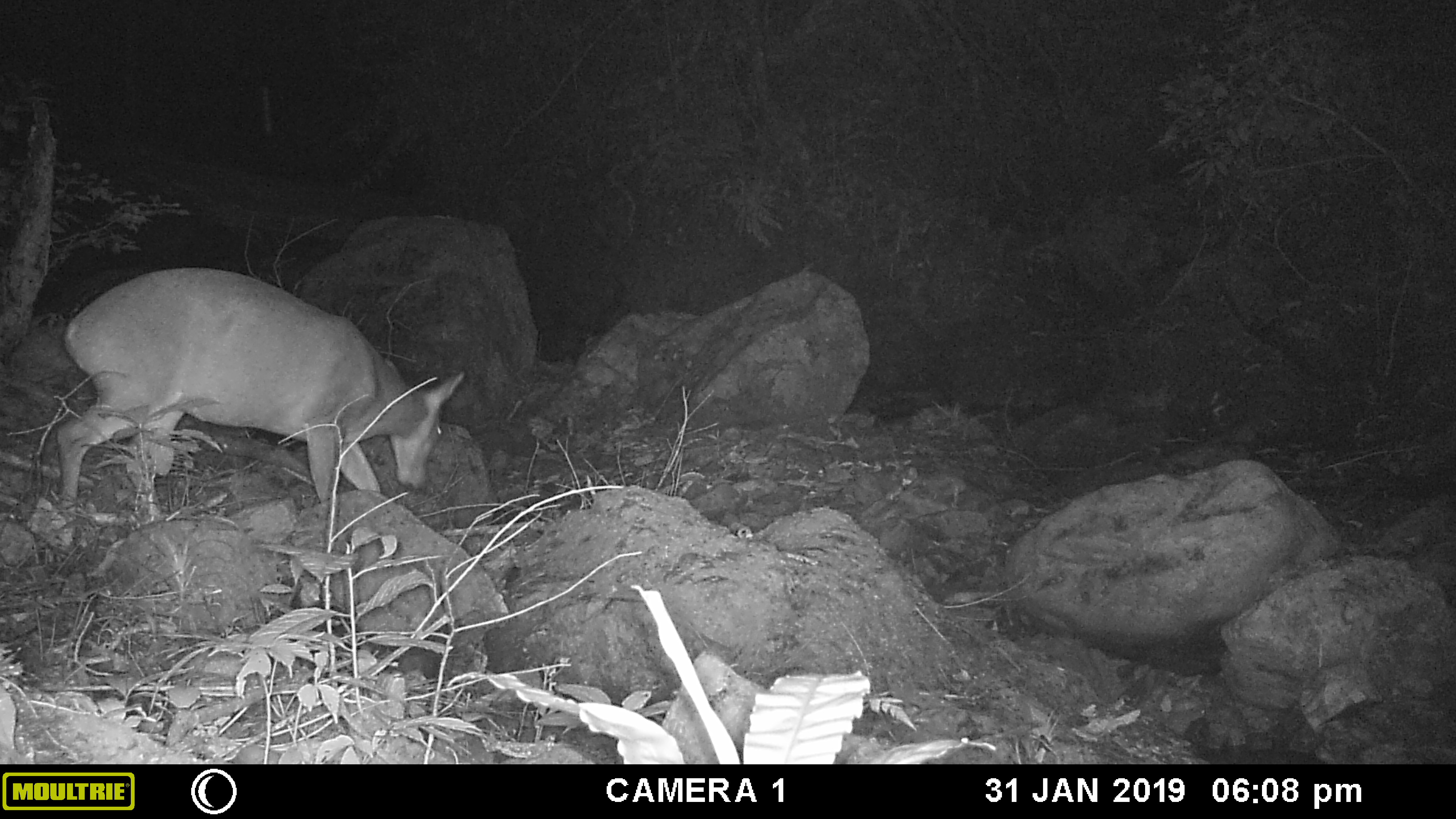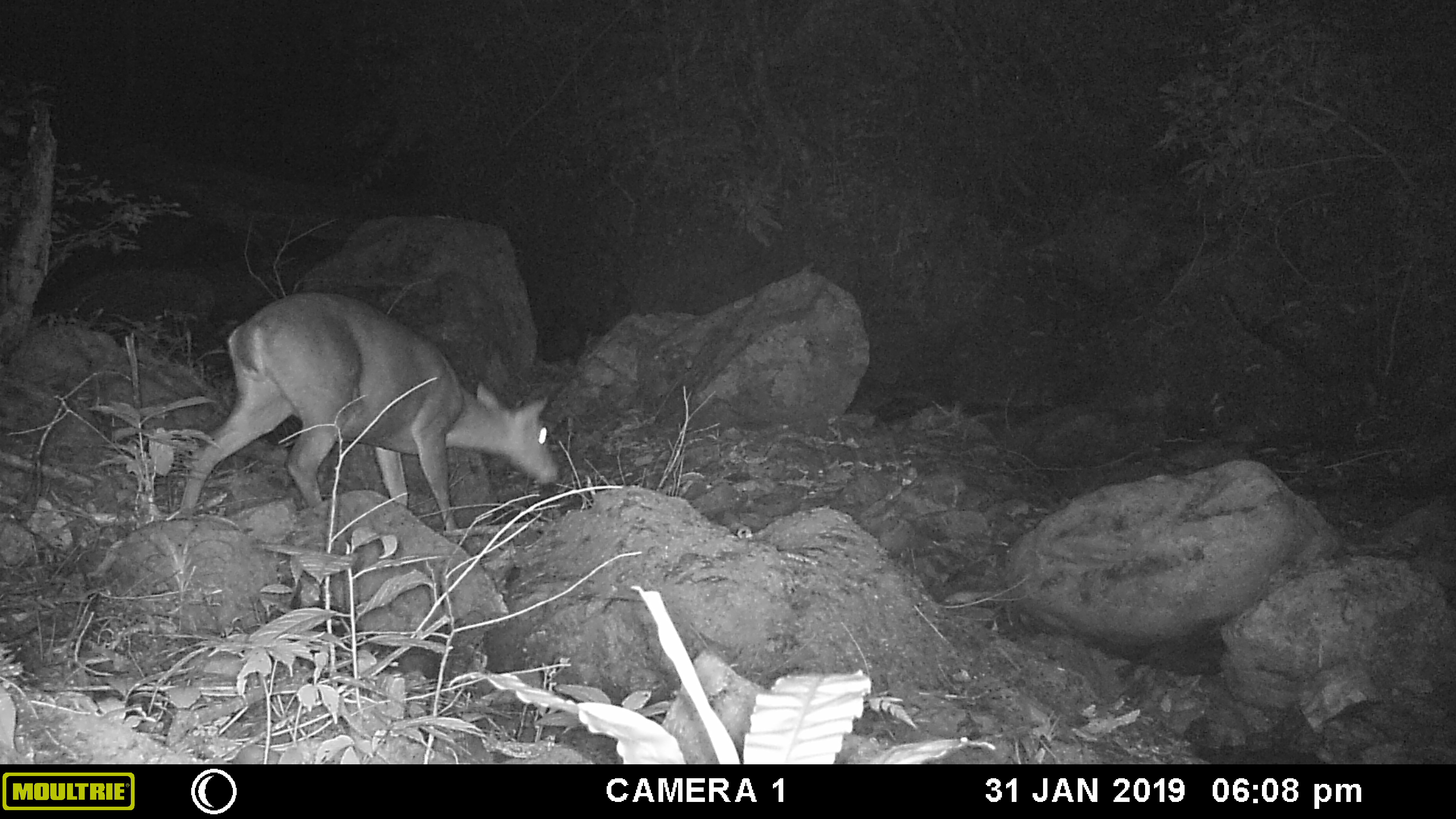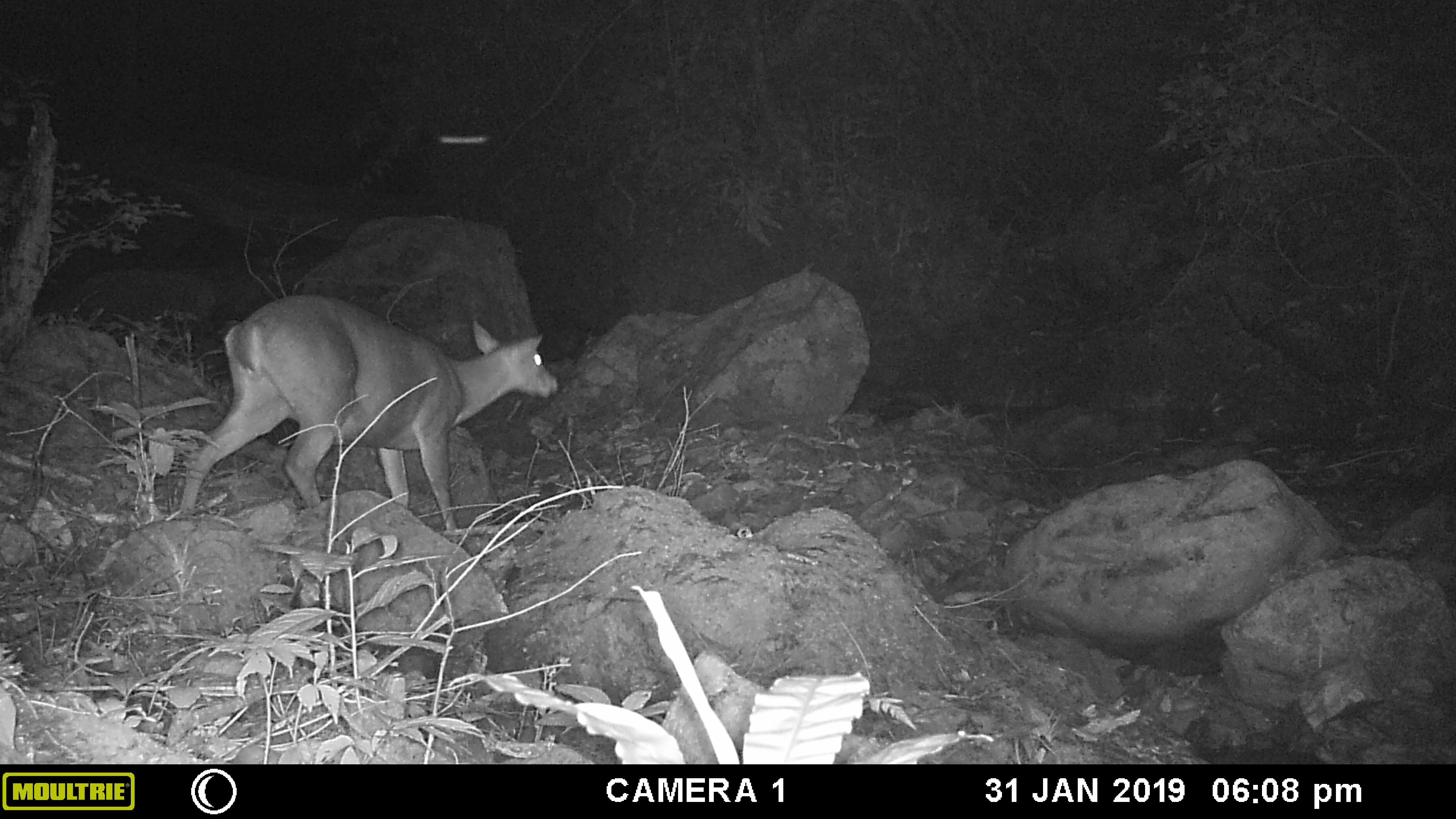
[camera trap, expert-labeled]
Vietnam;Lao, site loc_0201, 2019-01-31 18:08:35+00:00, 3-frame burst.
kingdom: Animalia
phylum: Chordata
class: Mammalia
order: Artiodactyla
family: Cervidae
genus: Muntiacus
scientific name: Muntiacus vuquangensis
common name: large-antlered muntjac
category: large antlered muntjac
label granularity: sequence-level